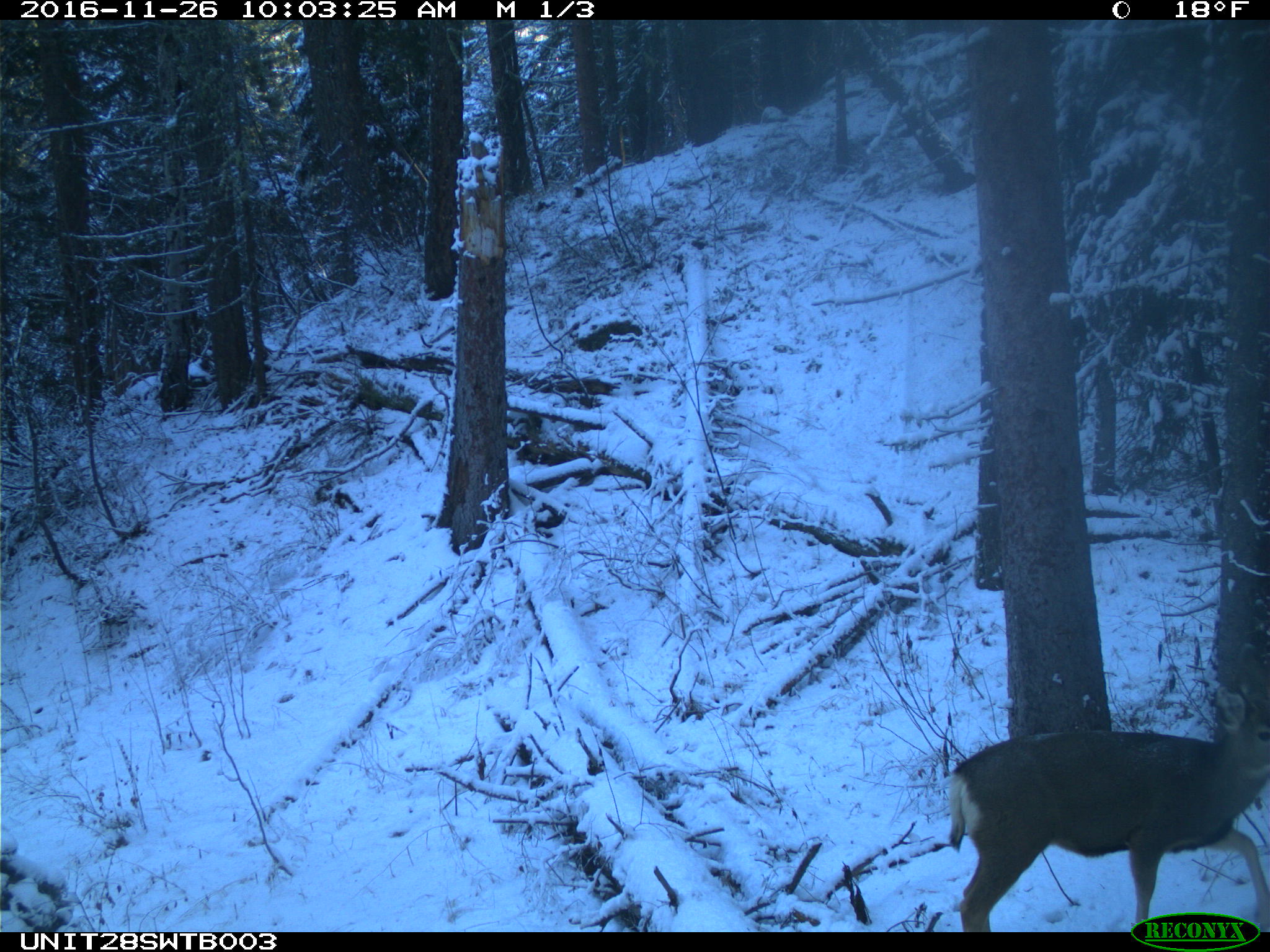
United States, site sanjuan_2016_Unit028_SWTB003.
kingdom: Animalia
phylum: Chordata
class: Mammalia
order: Artiodactyla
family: Cervidae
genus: Odocoileus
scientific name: Odocoileus hemionus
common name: mule deer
Odocoileus hemionus (mule deer).